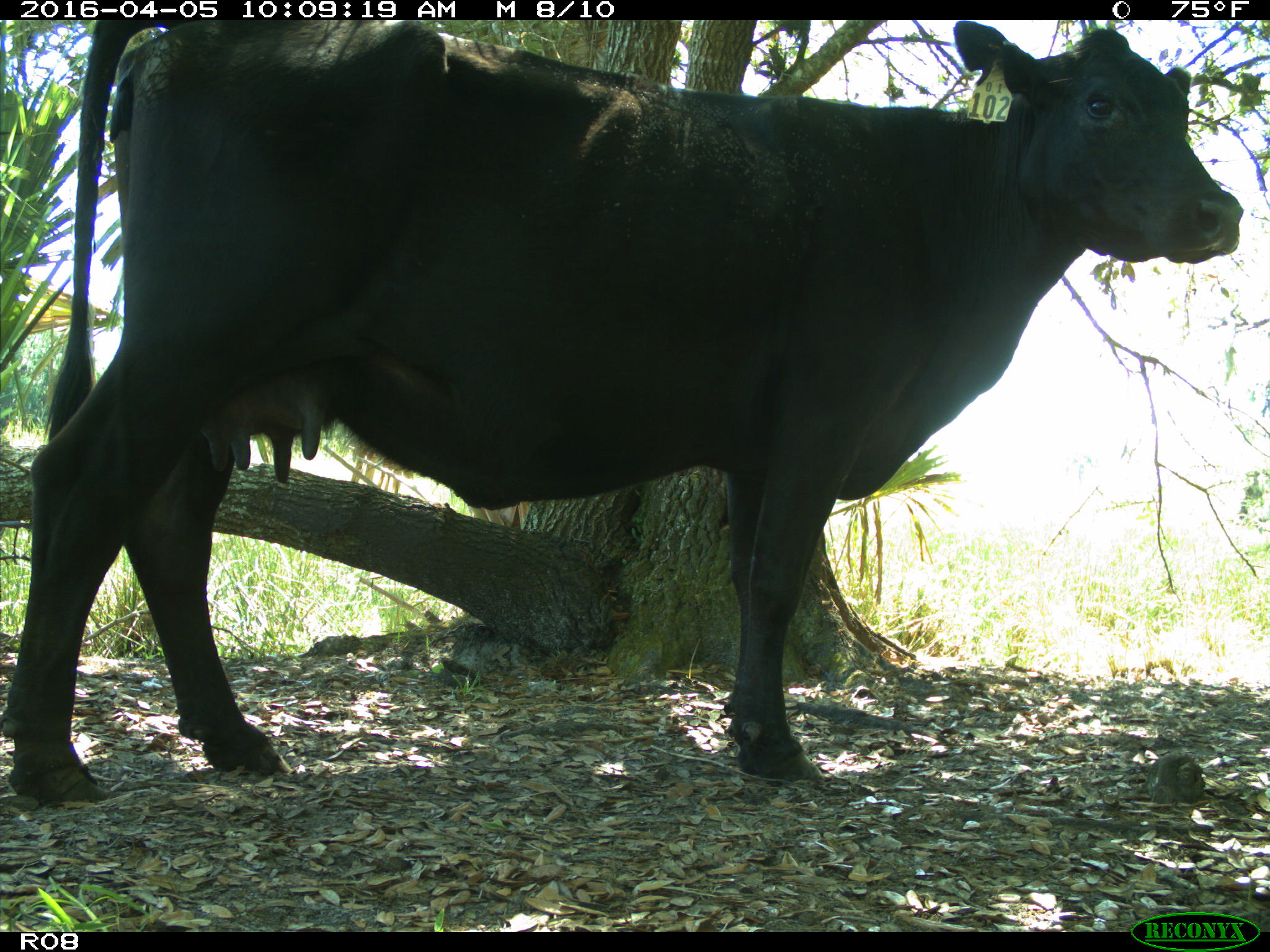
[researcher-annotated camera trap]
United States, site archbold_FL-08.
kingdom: Animalia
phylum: Chordata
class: Mammalia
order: Artiodactyla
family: Bovidae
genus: Bos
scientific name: Bos taurus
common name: domestic cow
Bos taurus (domestic cow).